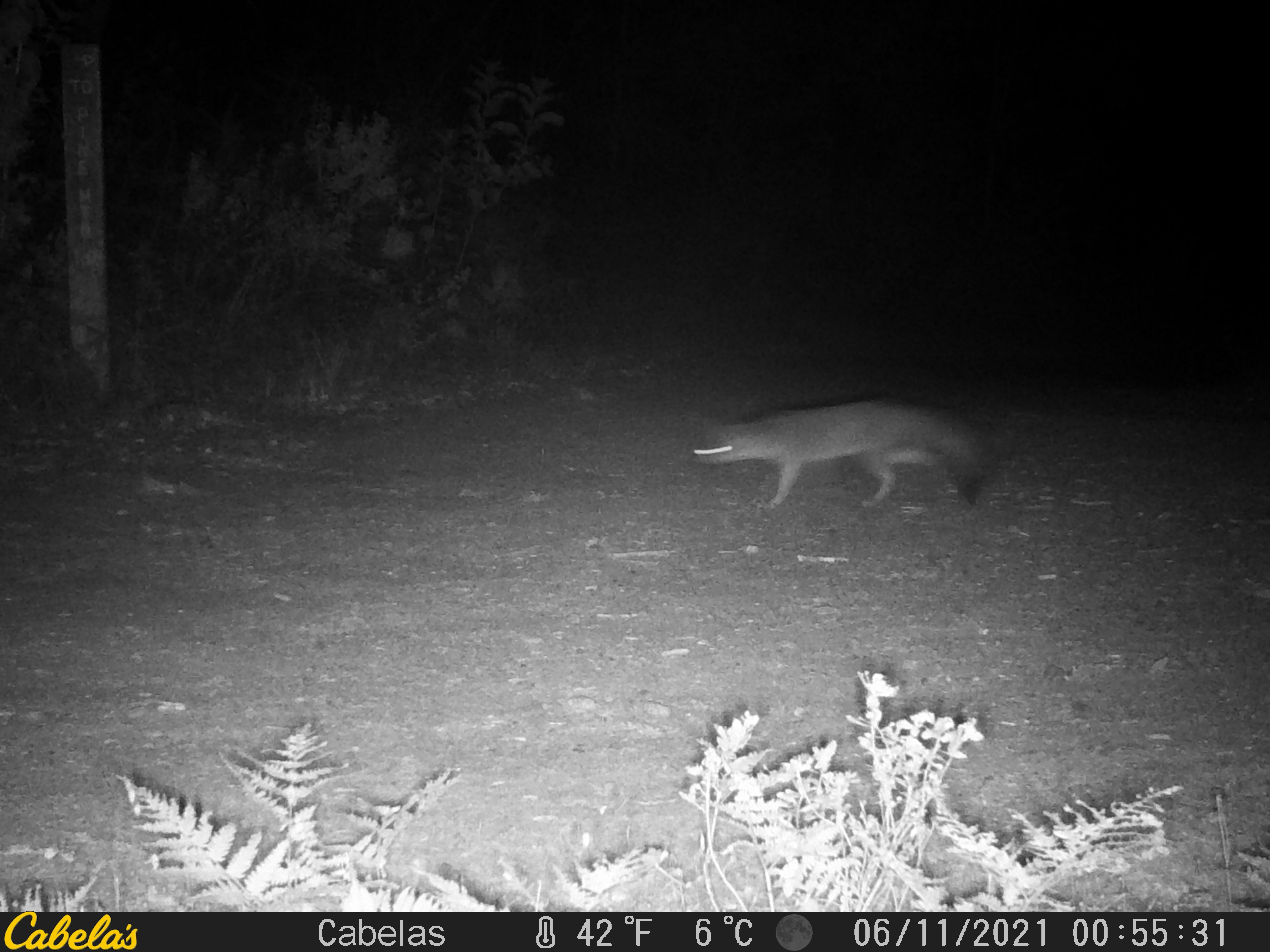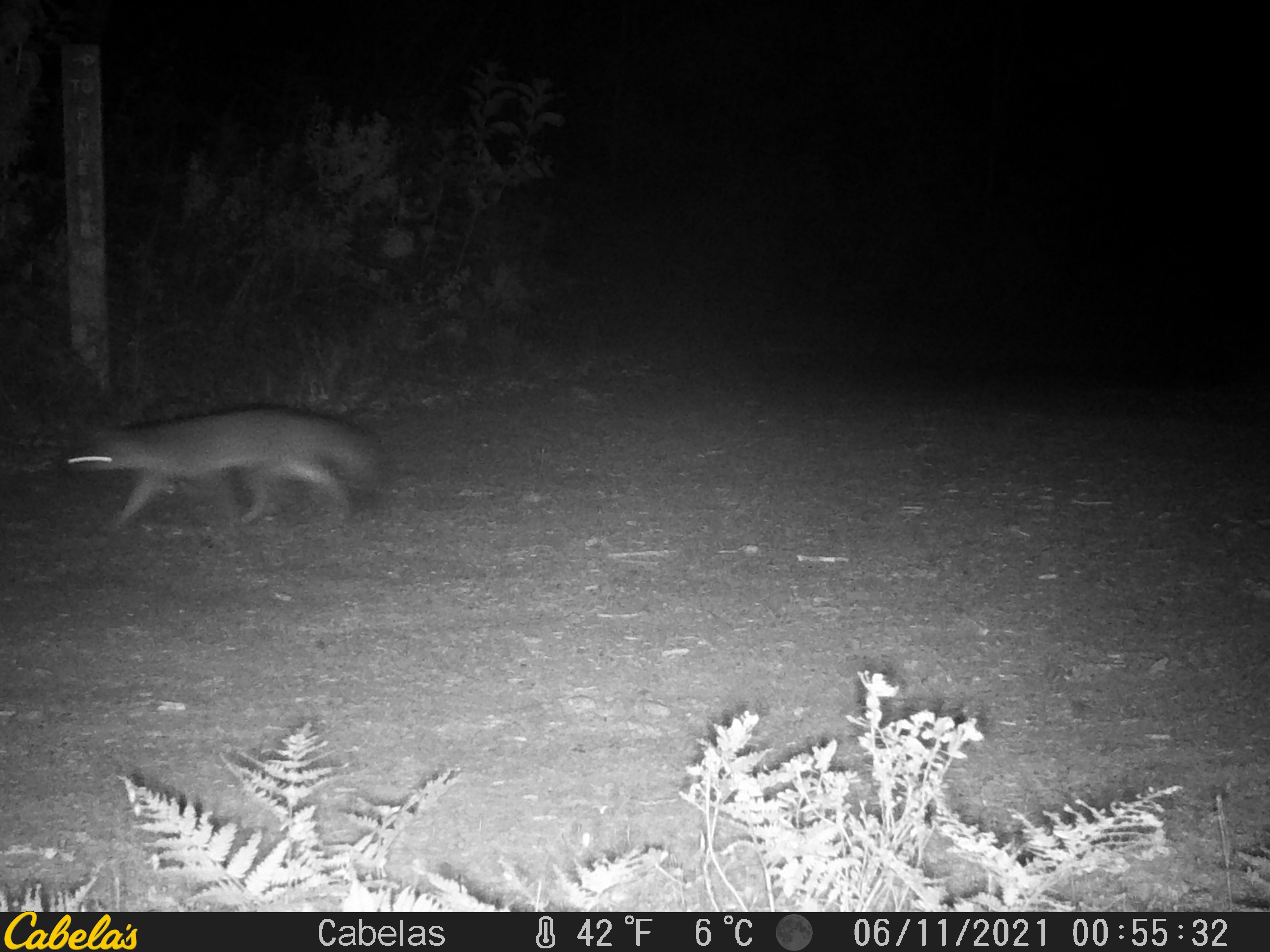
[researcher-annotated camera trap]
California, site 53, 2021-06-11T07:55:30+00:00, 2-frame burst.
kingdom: Animalia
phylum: Chordata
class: Mammalia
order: Carnivora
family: Canidae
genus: Urocyon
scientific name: Urocyon cinereoargenteus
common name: gray fox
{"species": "gray fox (Urocyon cinereoargenteus)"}